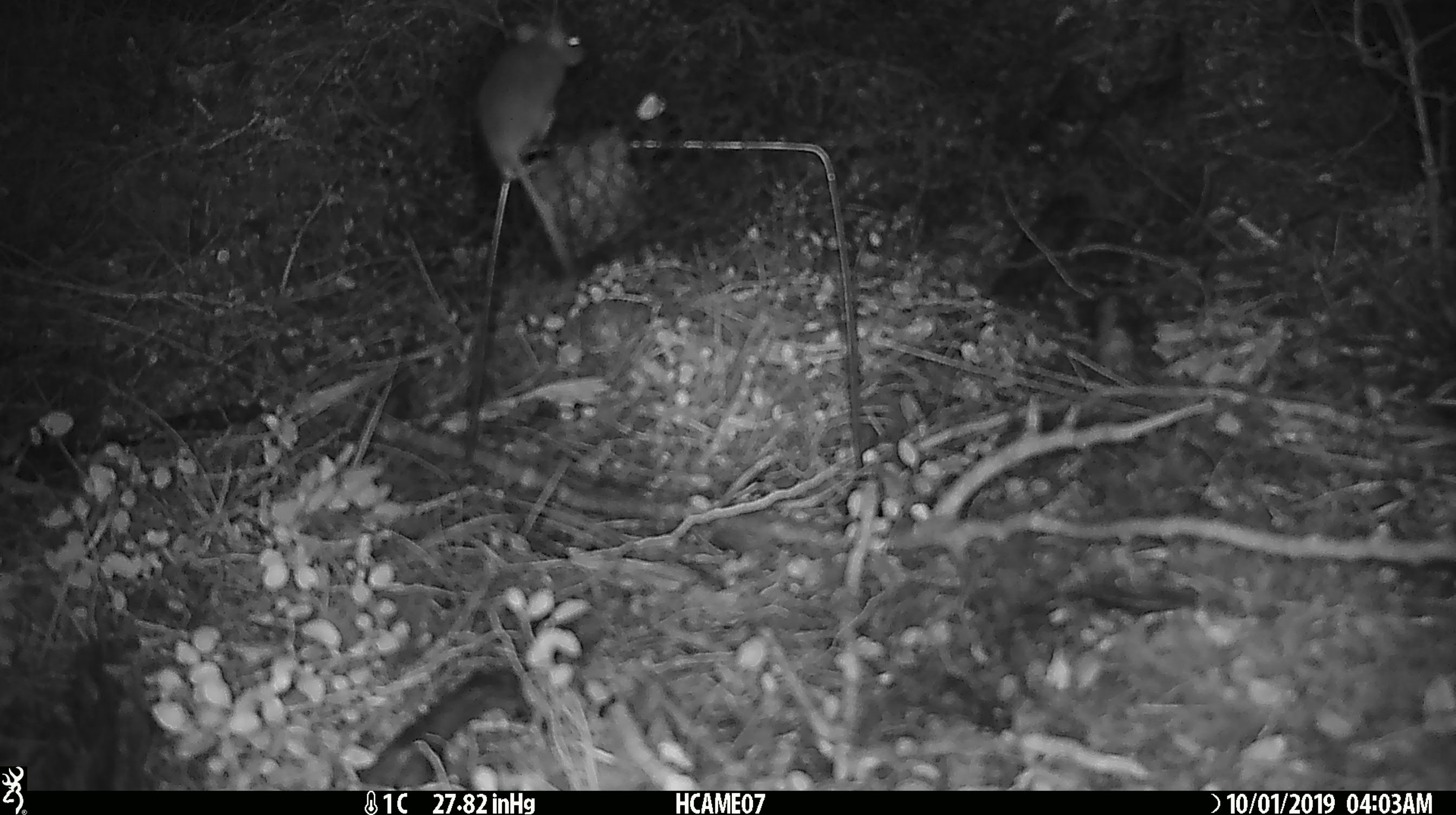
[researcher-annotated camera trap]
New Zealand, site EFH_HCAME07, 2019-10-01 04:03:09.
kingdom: Animalia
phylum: Chordata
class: Mammalia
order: Rodentia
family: Muridae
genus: Mus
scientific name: Mus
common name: mouse